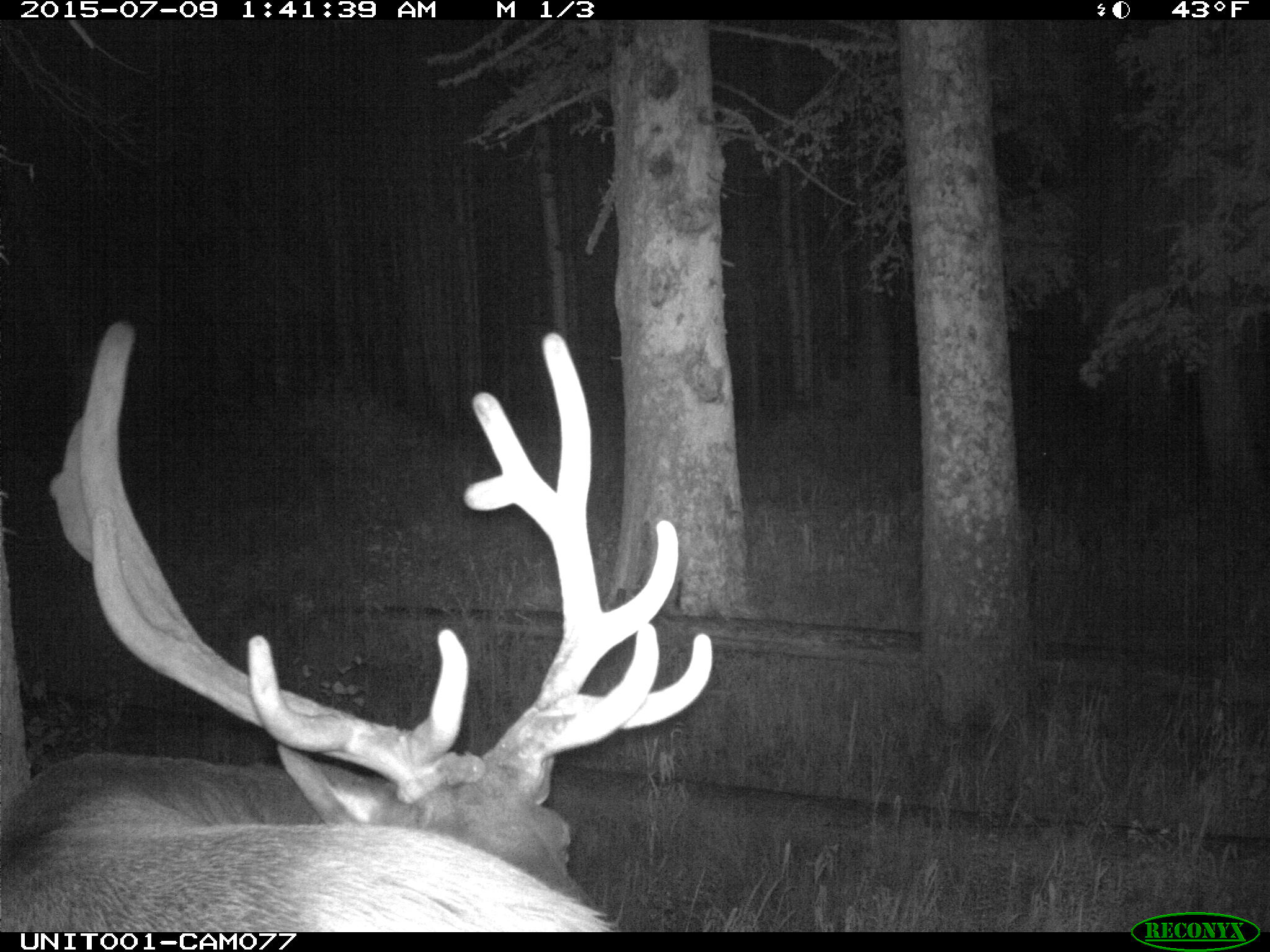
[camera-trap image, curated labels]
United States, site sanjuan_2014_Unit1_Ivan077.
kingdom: Animalia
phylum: Chordata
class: Mammalia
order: Artiodactyla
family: Cervidae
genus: Cervus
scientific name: Cervus elaphus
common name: red deer